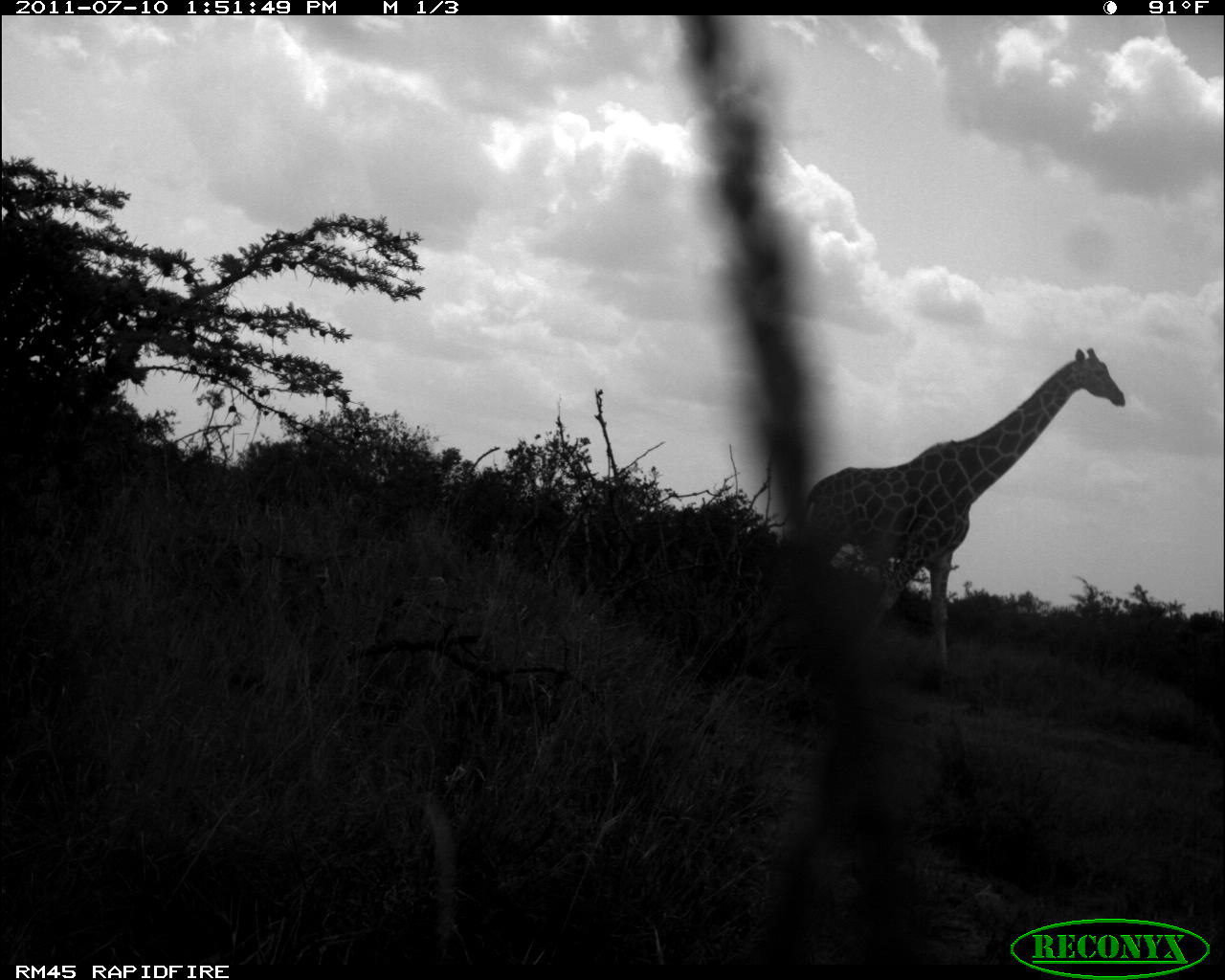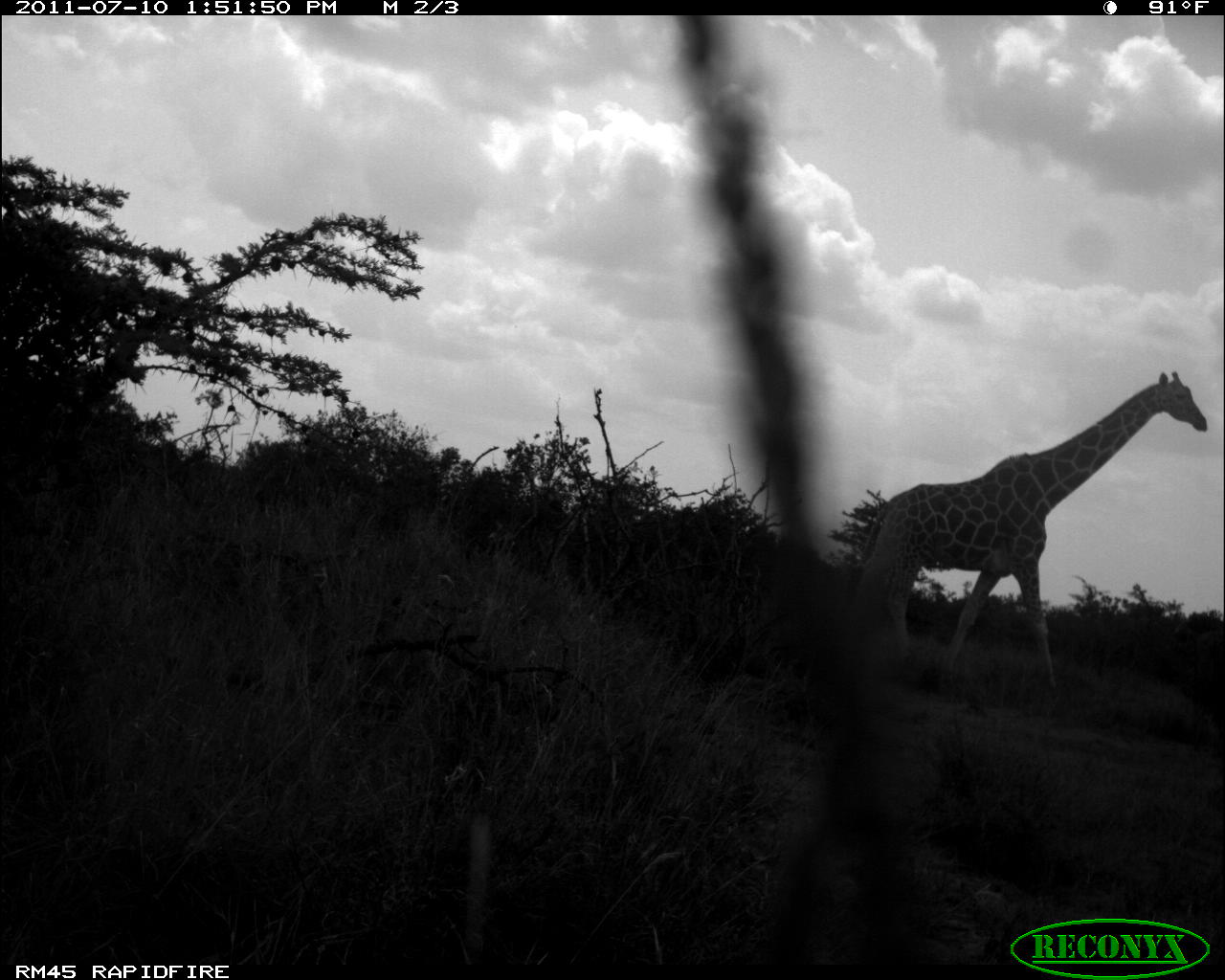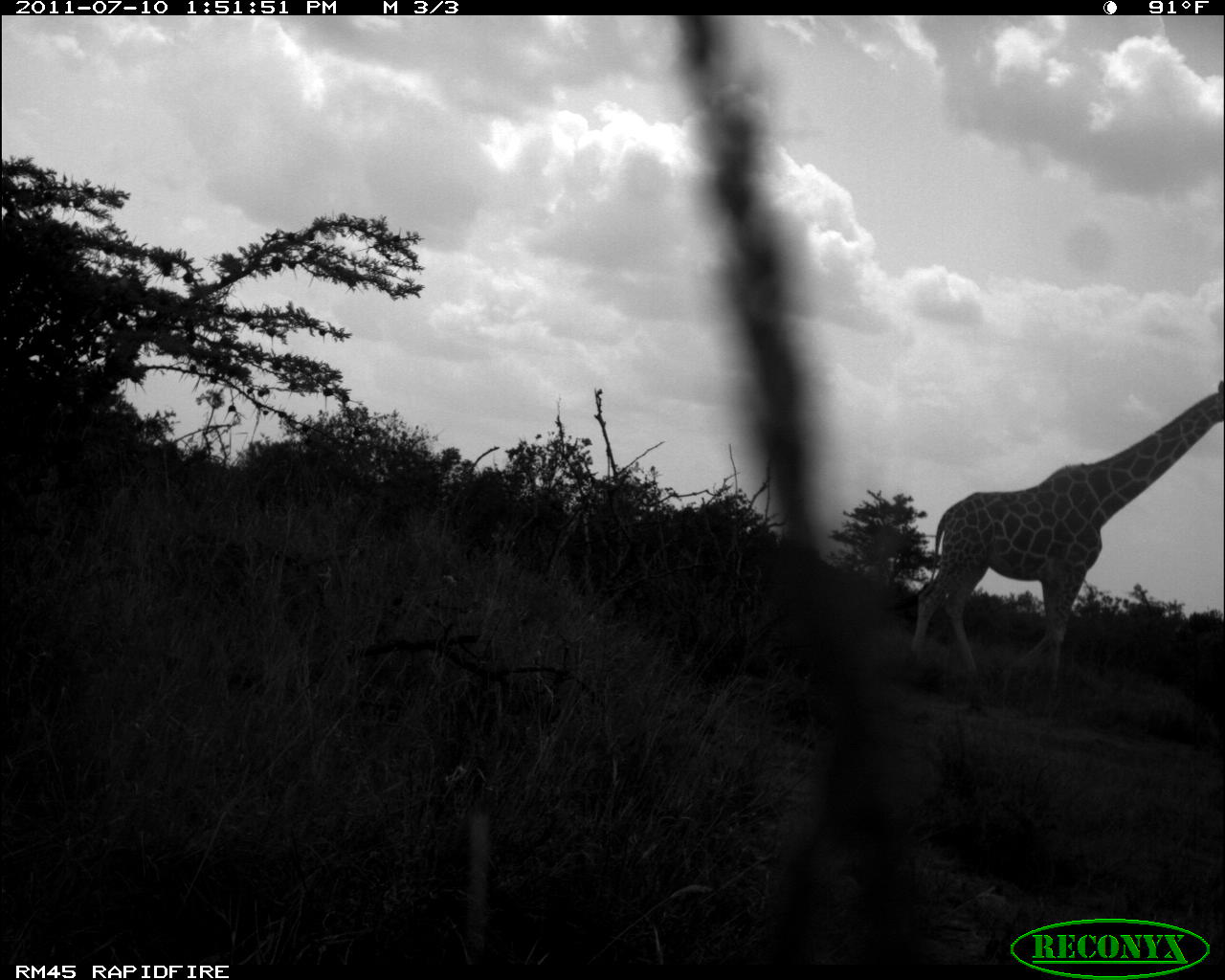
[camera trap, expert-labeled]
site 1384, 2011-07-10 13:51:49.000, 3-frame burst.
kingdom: Animalia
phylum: Chordata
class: Mammalia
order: Artiodactyla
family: Giraffidae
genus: Giraffa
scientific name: Giraffa camelopardalis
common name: giraffe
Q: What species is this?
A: Giraffa camelopardalis (giraffe).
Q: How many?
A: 1.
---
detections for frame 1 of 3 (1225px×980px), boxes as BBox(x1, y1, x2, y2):
giraffa camelopardalis: BBox(794, 348, 1126, 672)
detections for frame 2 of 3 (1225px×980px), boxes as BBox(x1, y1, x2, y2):
giraffa camelopardalis: BBox(854, 371, 1208, 690)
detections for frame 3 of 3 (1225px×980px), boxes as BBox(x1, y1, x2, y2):
giraffa camelopardalis: BBox(910, 378, 1224, 680)